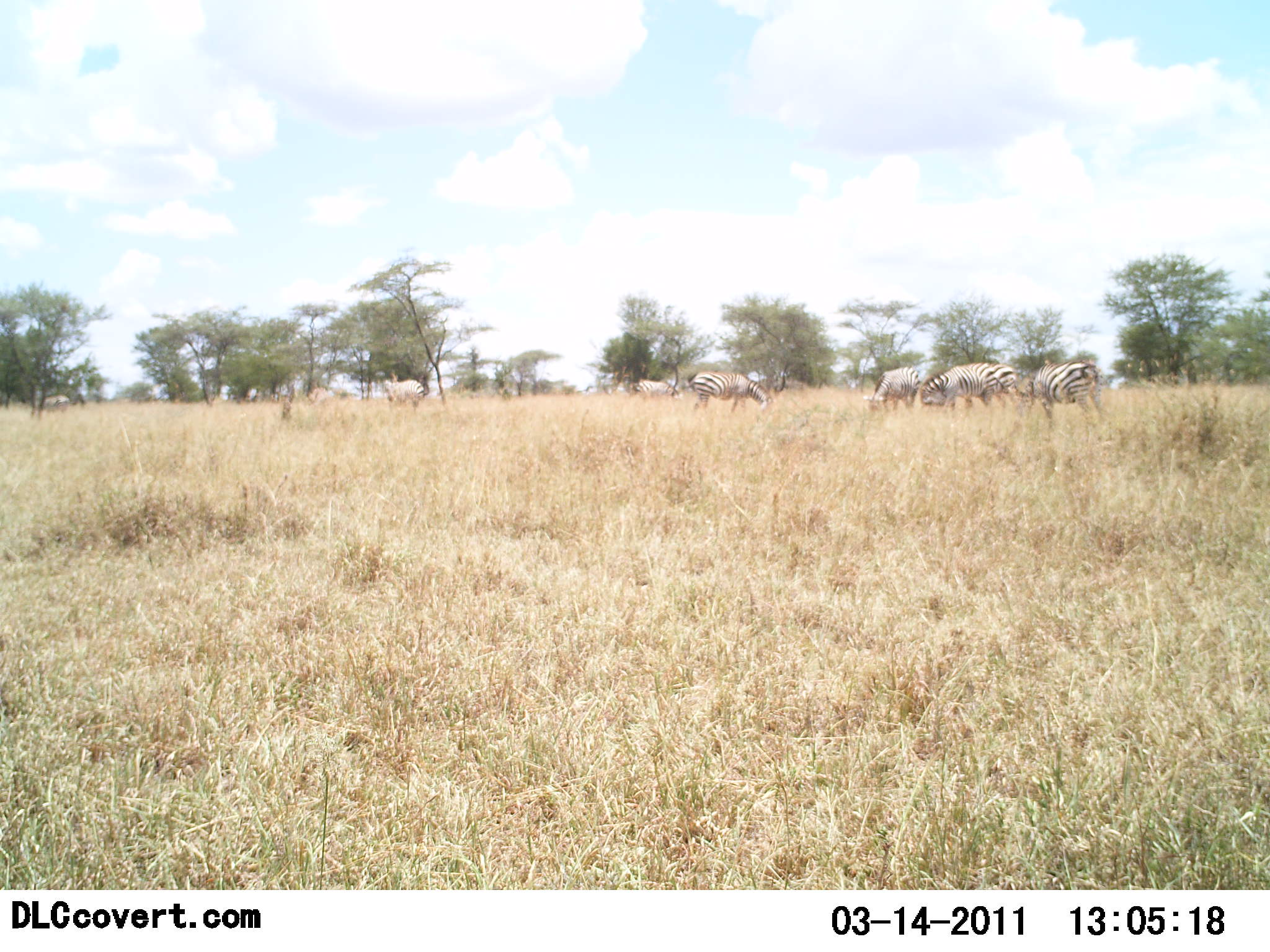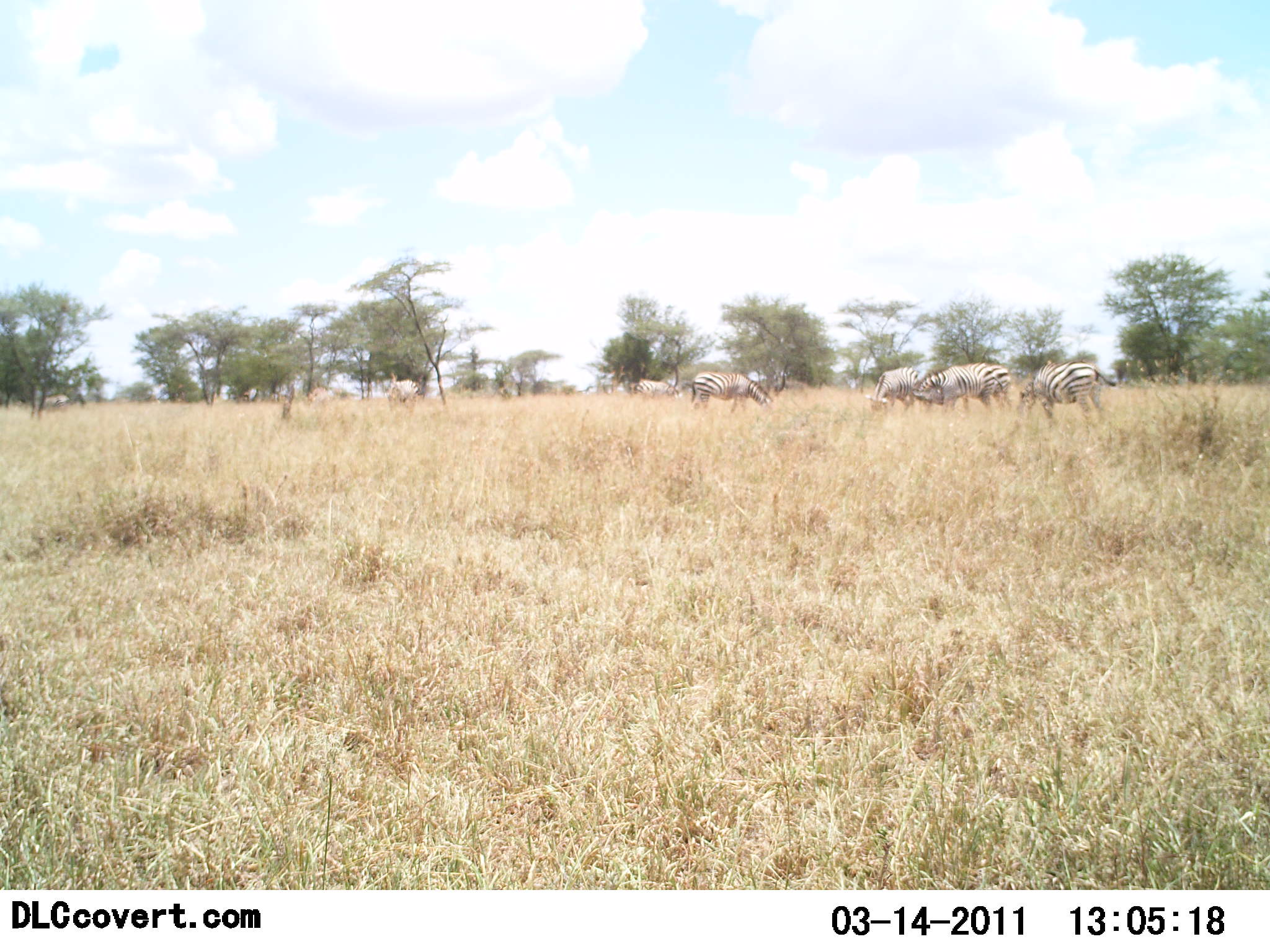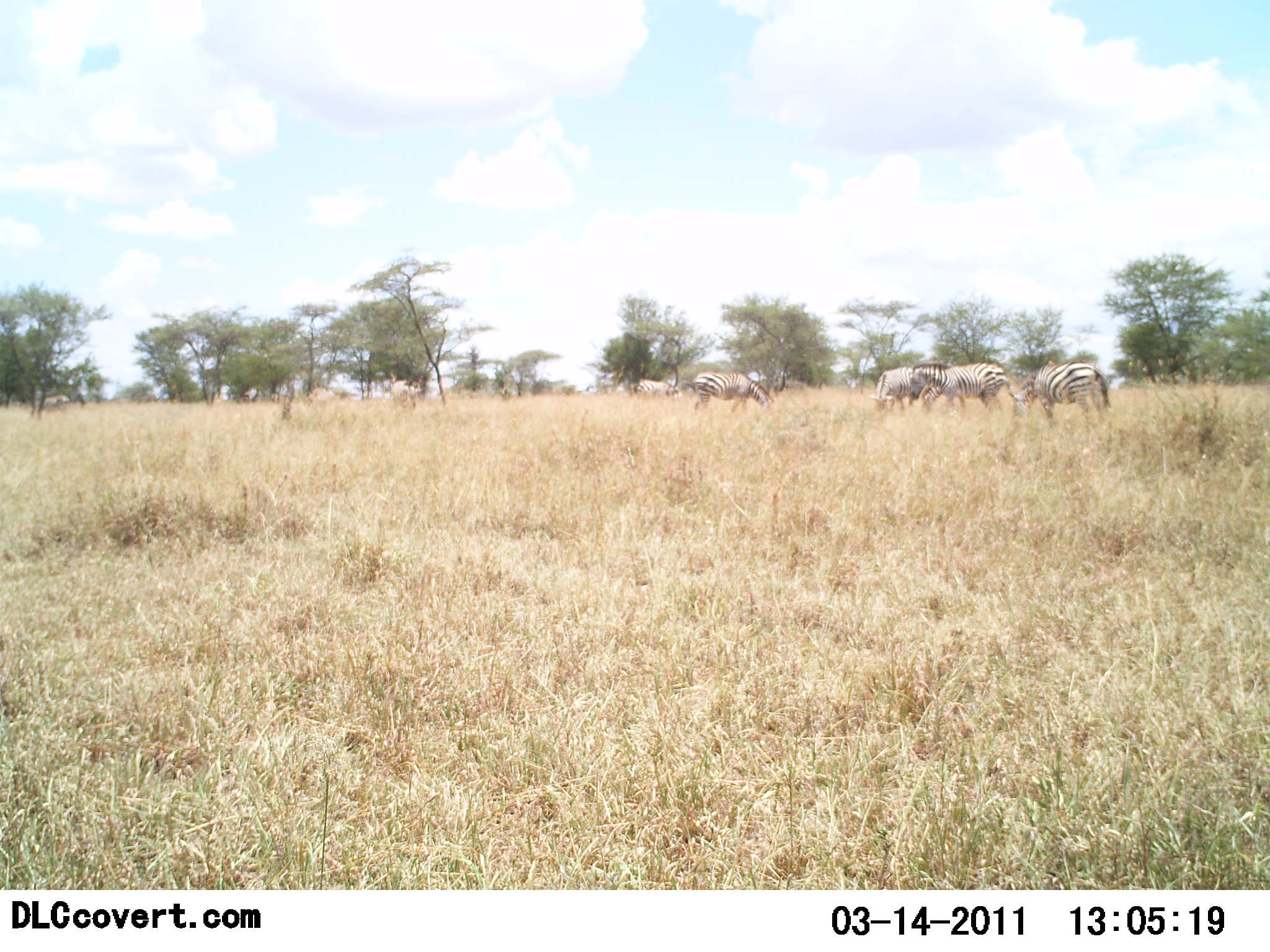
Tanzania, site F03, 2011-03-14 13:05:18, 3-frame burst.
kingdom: Animalia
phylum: Chordata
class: Mammalia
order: Perissodactyla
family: Equidae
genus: Equus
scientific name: Equus quagga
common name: plains zebra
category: zebra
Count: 7.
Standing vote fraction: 46%.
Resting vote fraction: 0%.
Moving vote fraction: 0%.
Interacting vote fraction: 0%.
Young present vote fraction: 0%.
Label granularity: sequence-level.